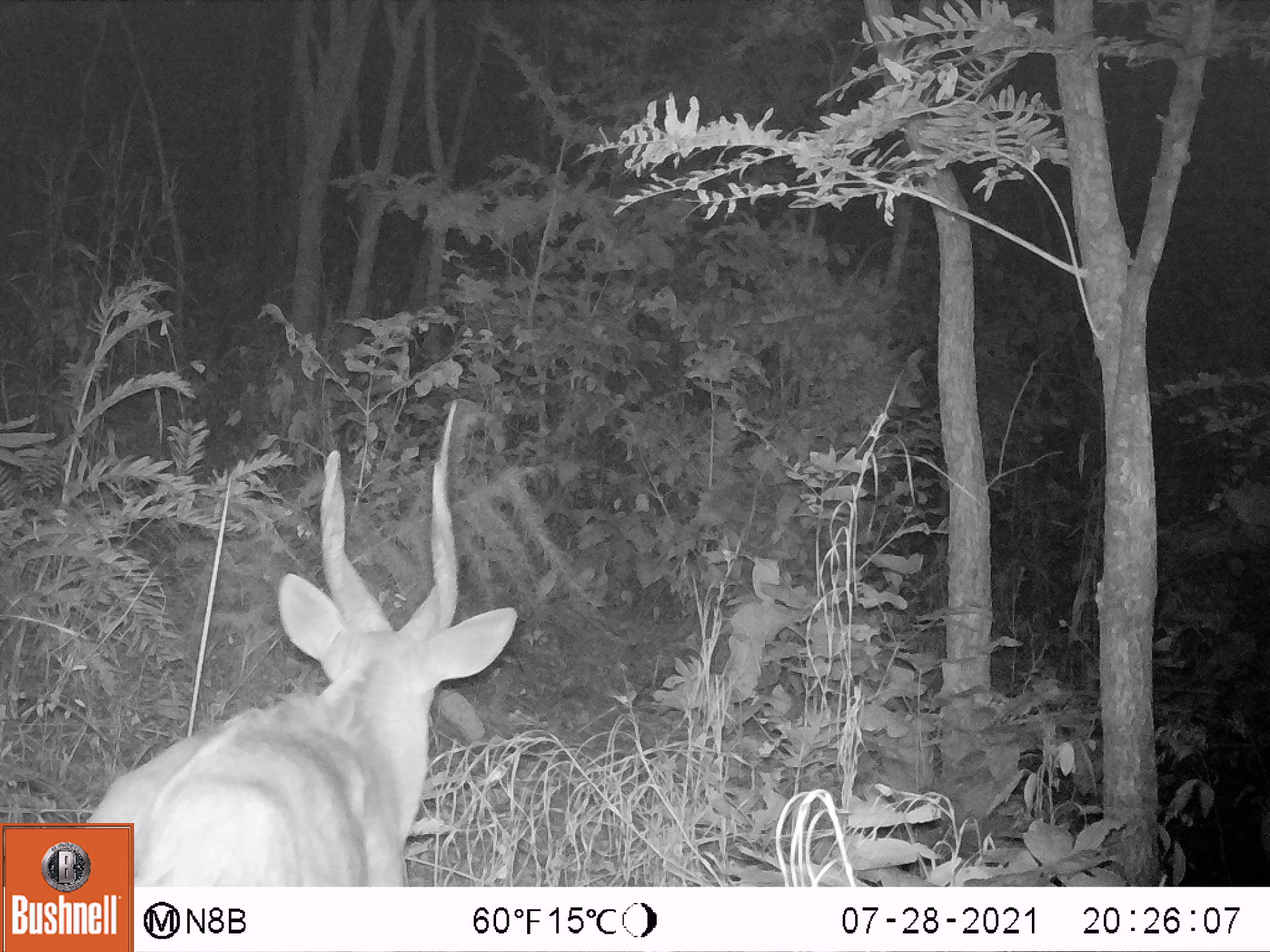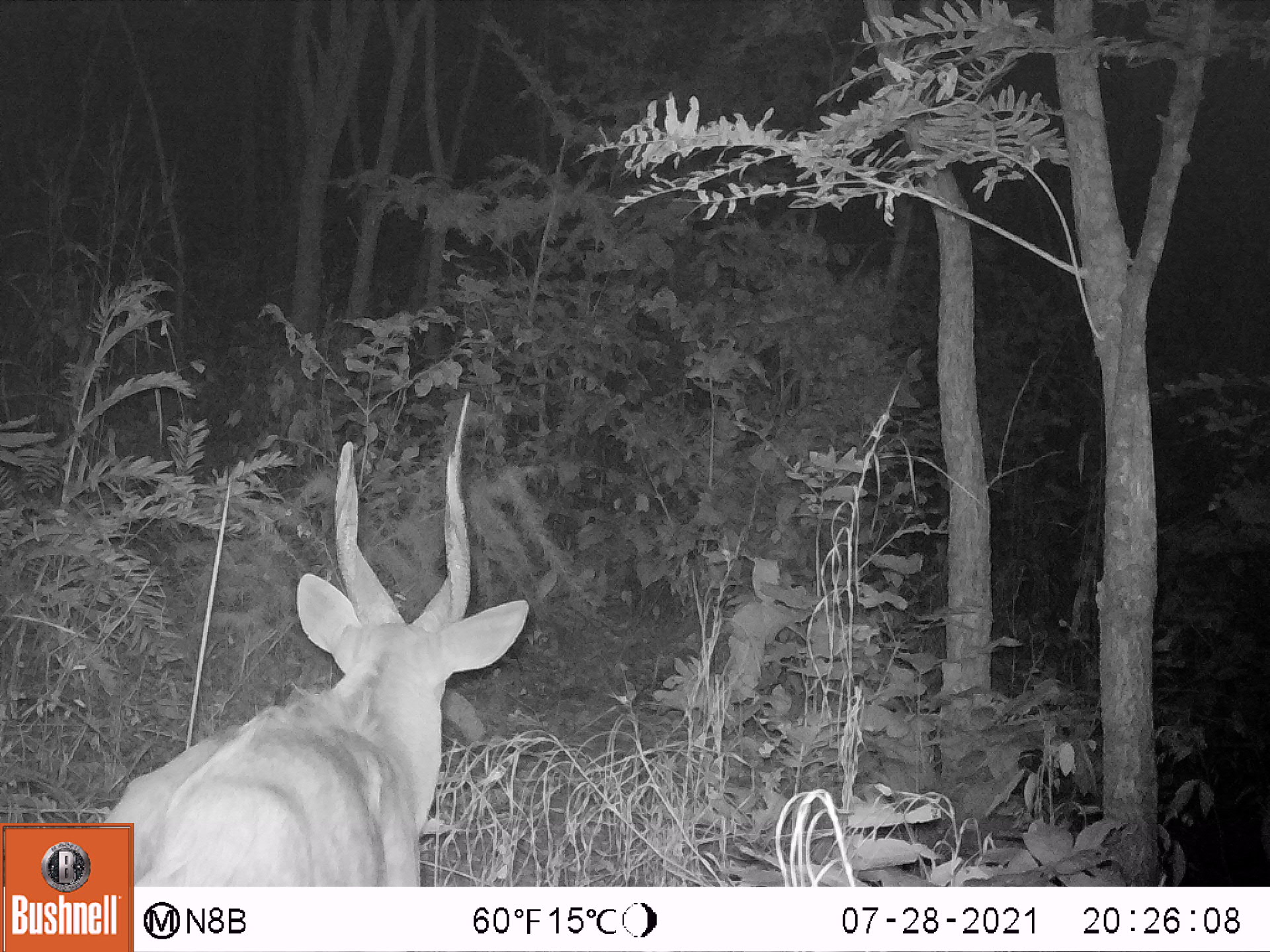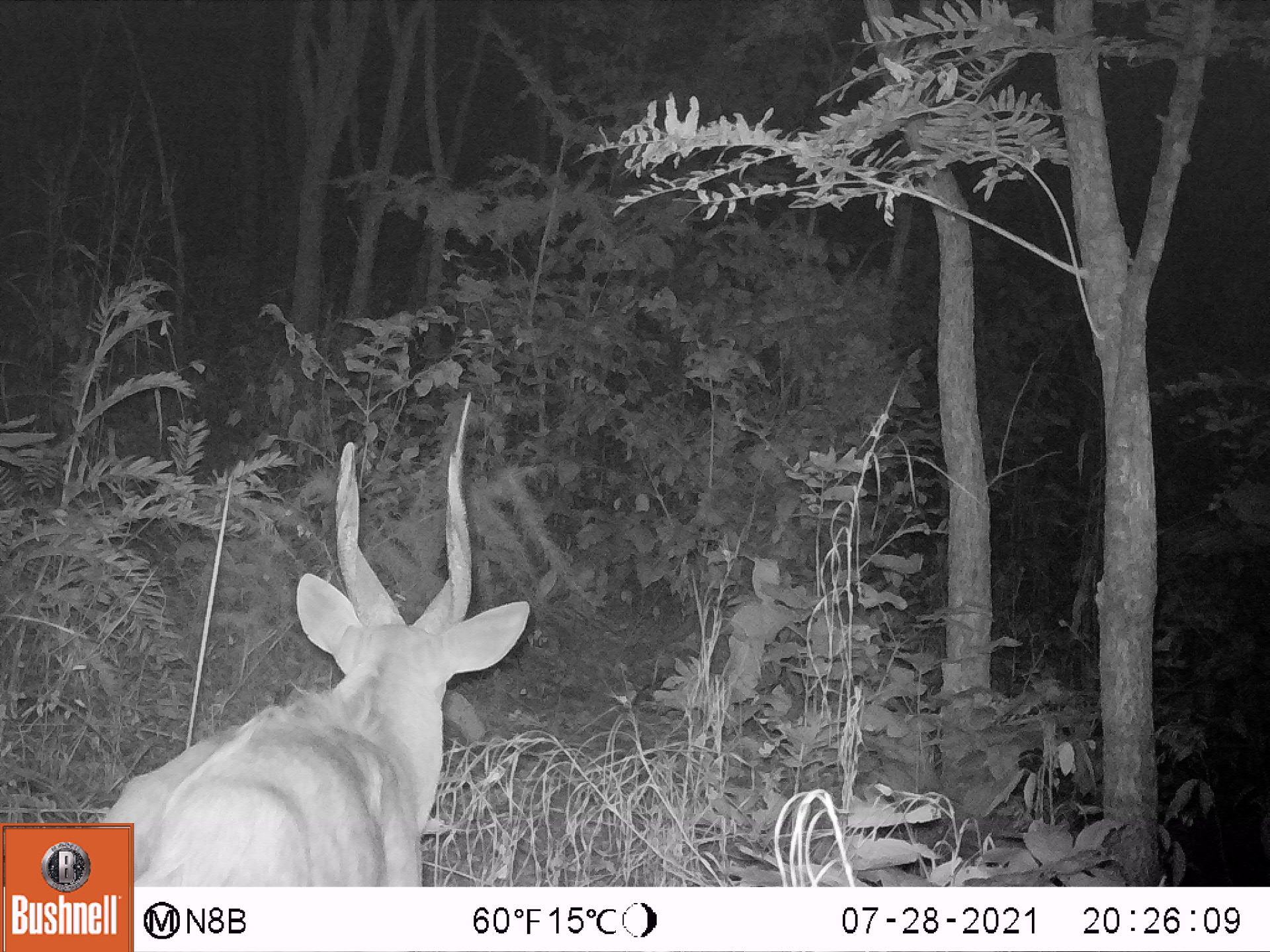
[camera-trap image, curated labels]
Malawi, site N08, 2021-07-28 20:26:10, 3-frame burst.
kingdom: Animalia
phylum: Chordata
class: Mammalia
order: Artiodactyla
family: Bovidae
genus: Tragelaphus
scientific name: Tragelaphus sylvaticus sylvaticus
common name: cape bushbuck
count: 1